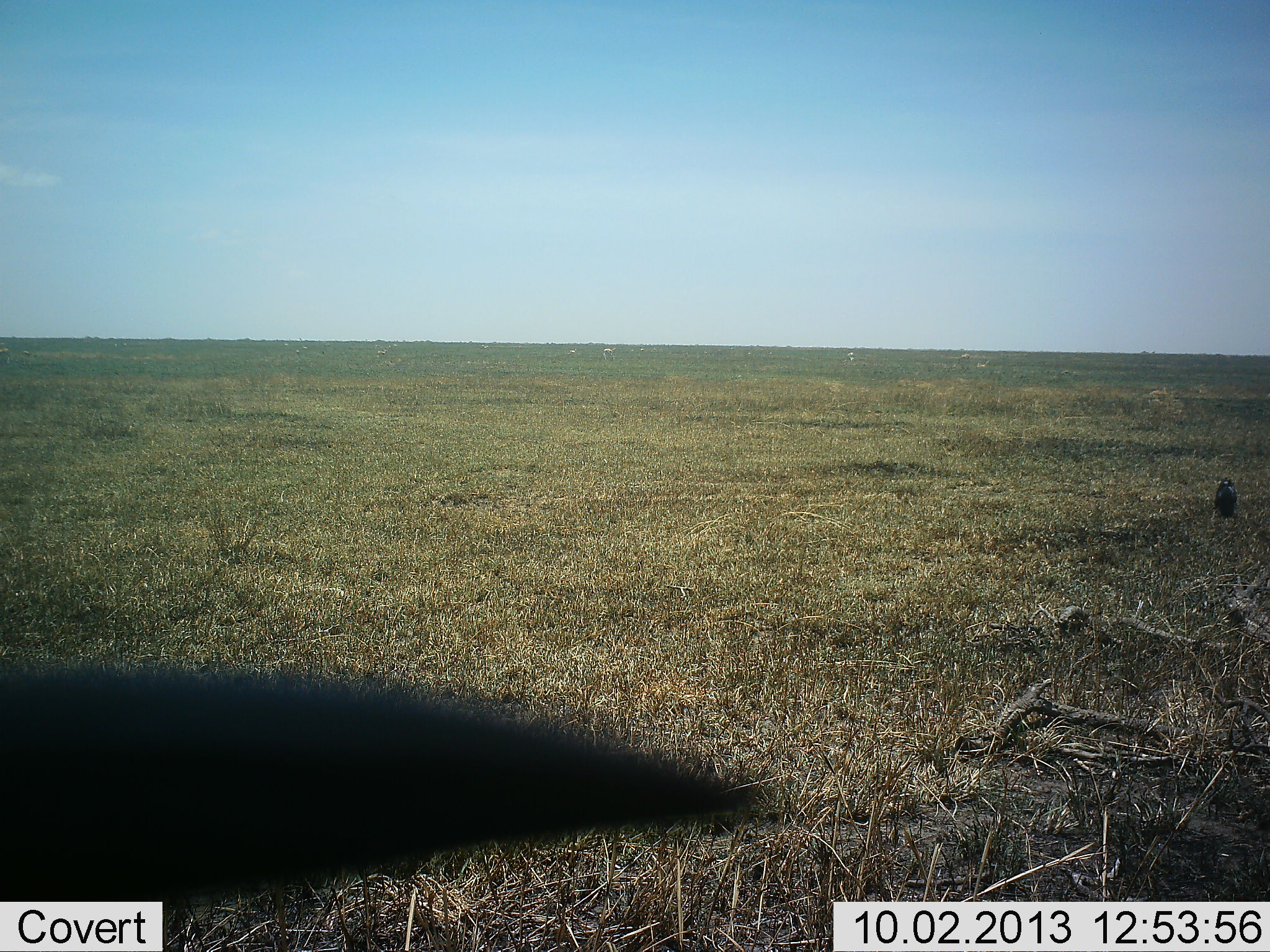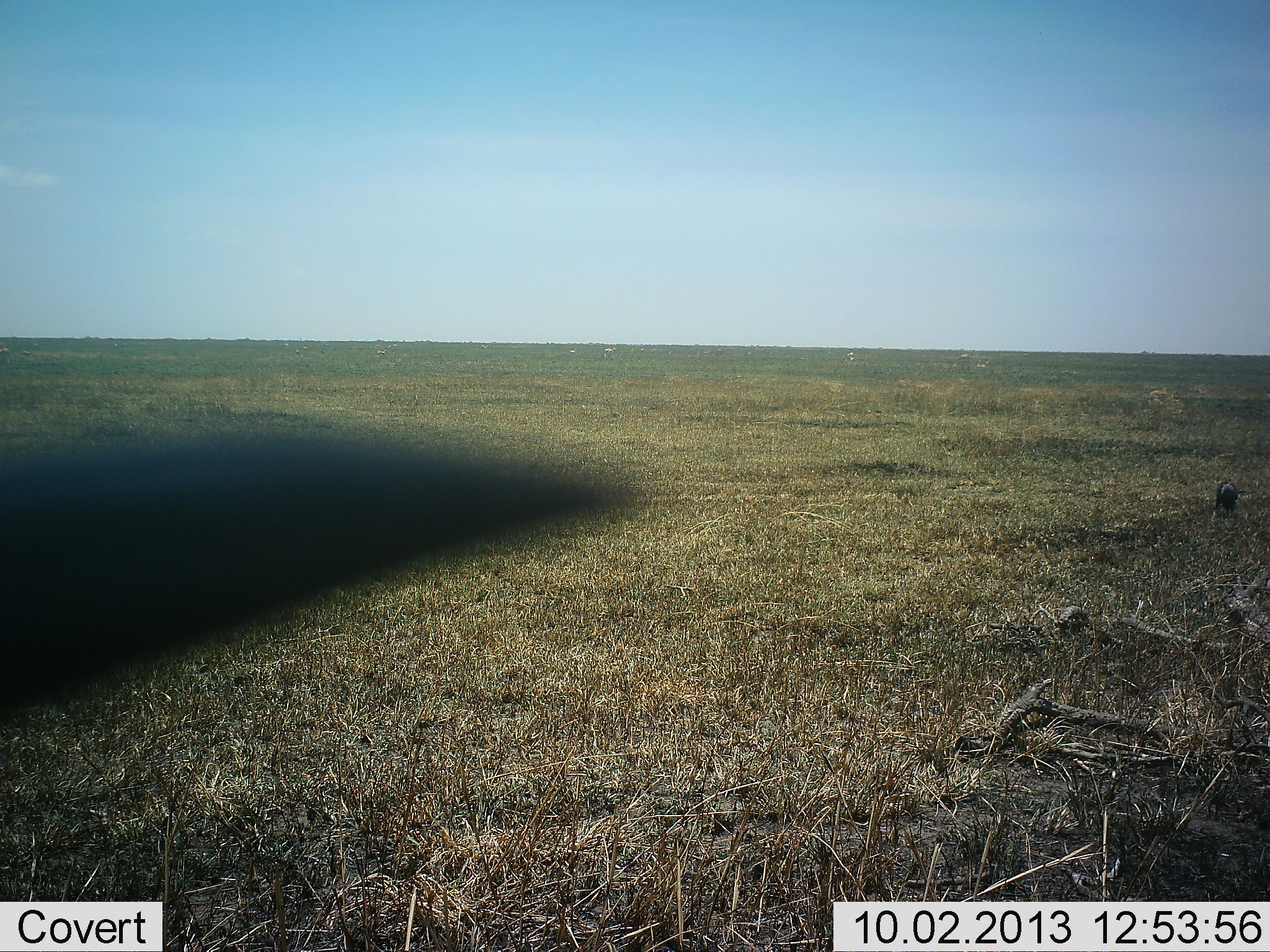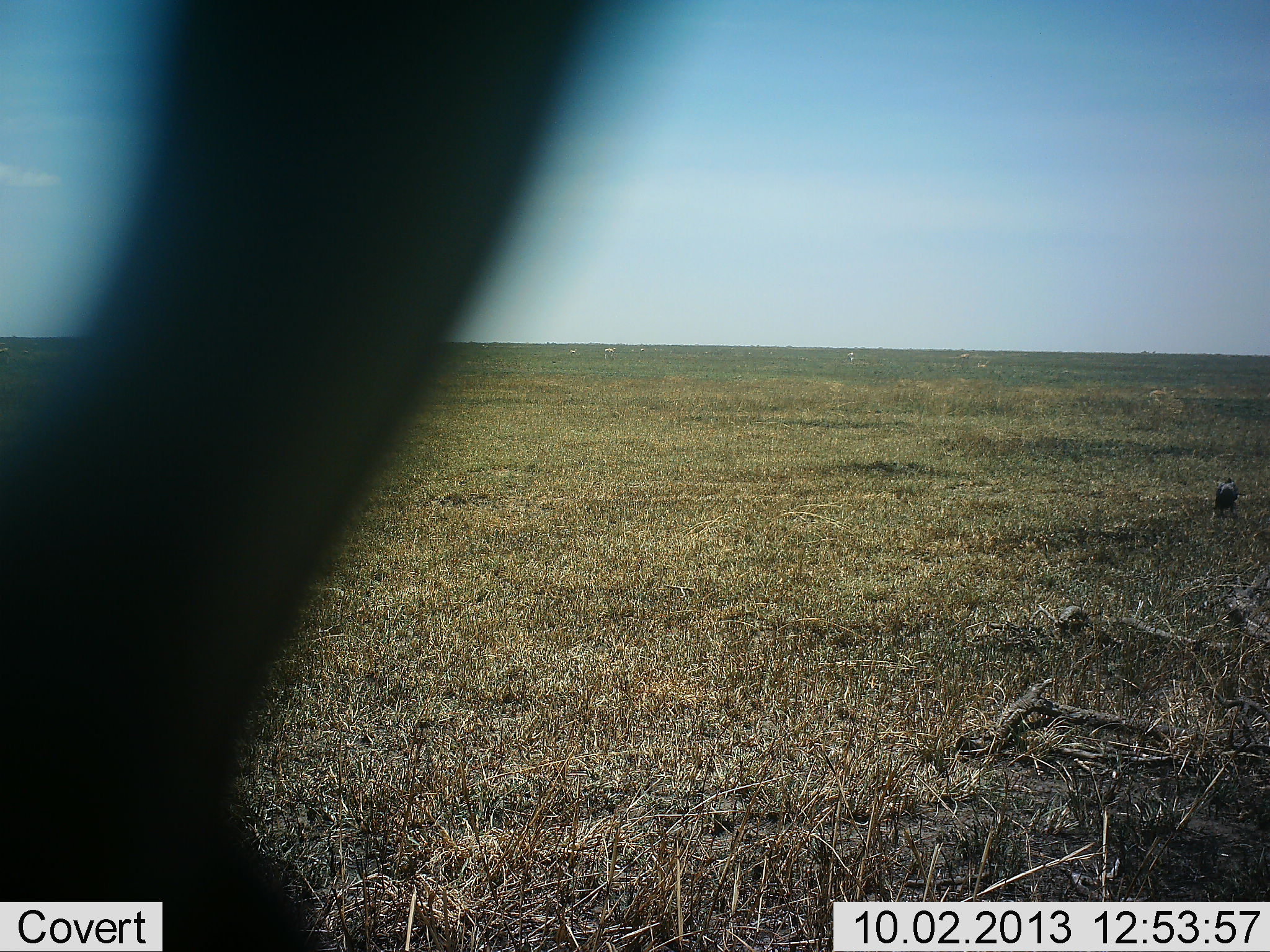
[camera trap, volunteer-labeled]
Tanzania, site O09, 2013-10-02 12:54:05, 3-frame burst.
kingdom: Animalia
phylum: Chordata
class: Aves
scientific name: Aves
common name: bird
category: otherbird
Otherbird (bird) (Aves), count 2. Behavior (volunteer vote fractions): standing 83%, resting 0%, moving 33%, interacting 0%. Young present (vote fraction): 0%. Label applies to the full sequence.